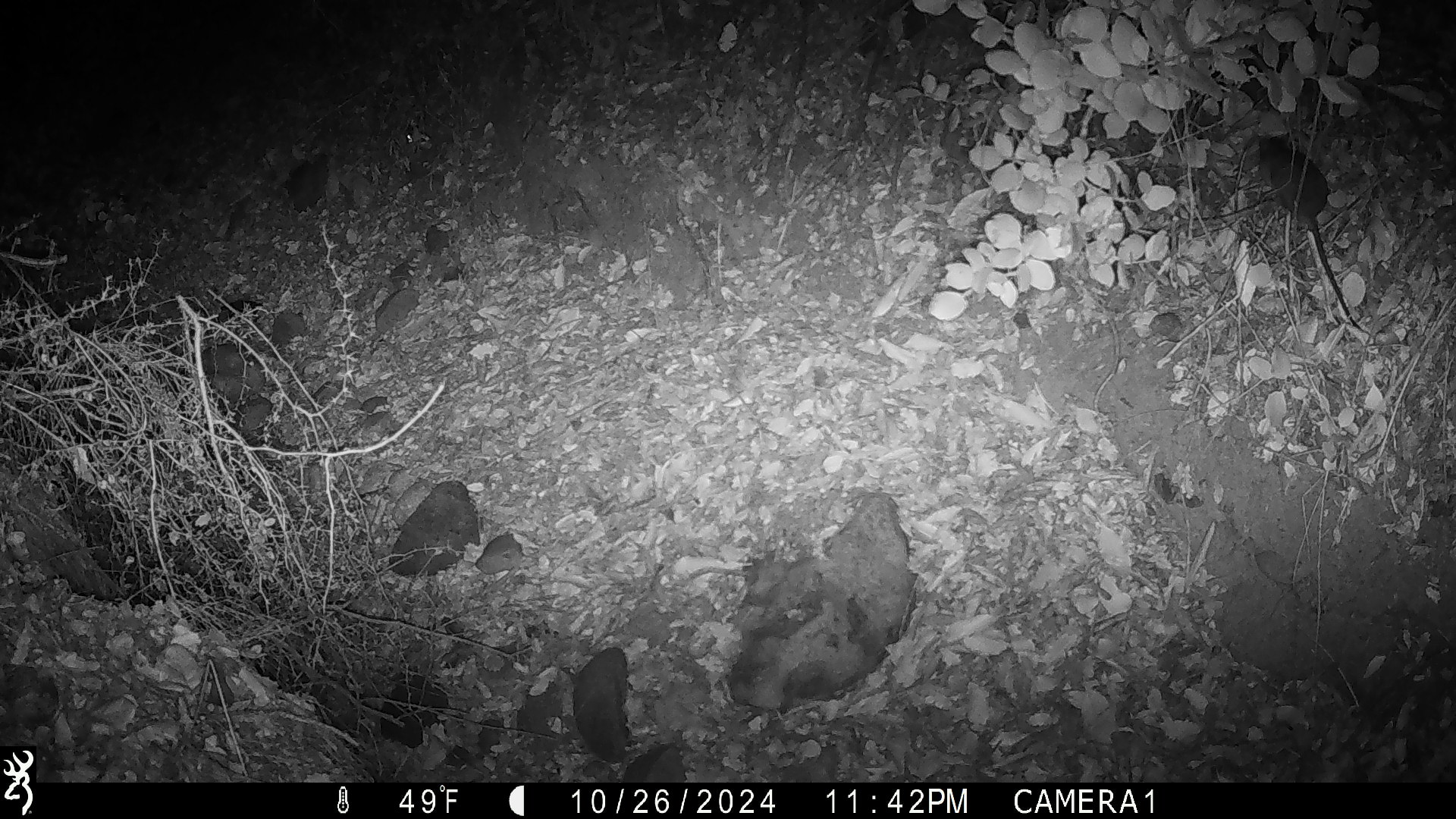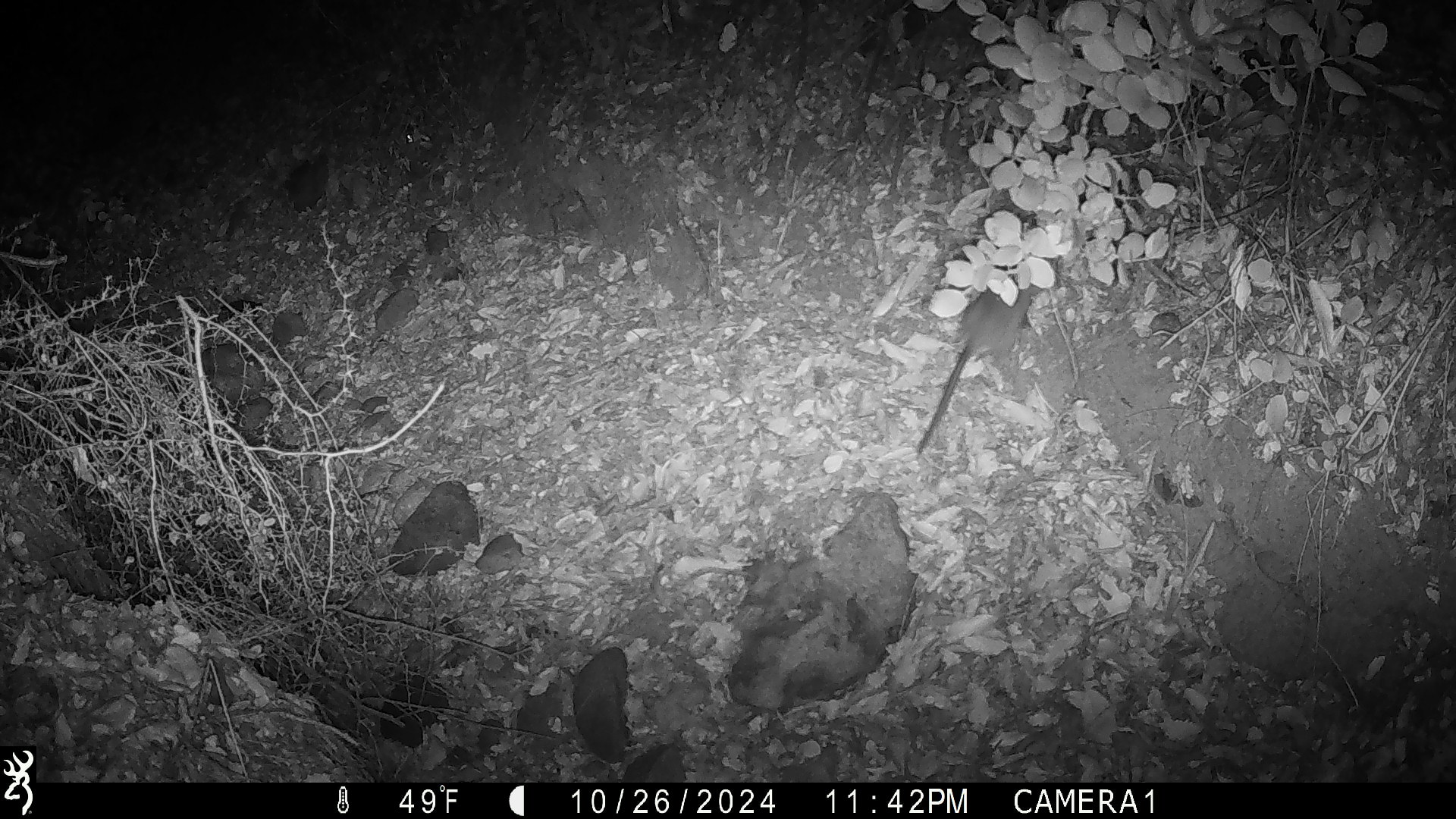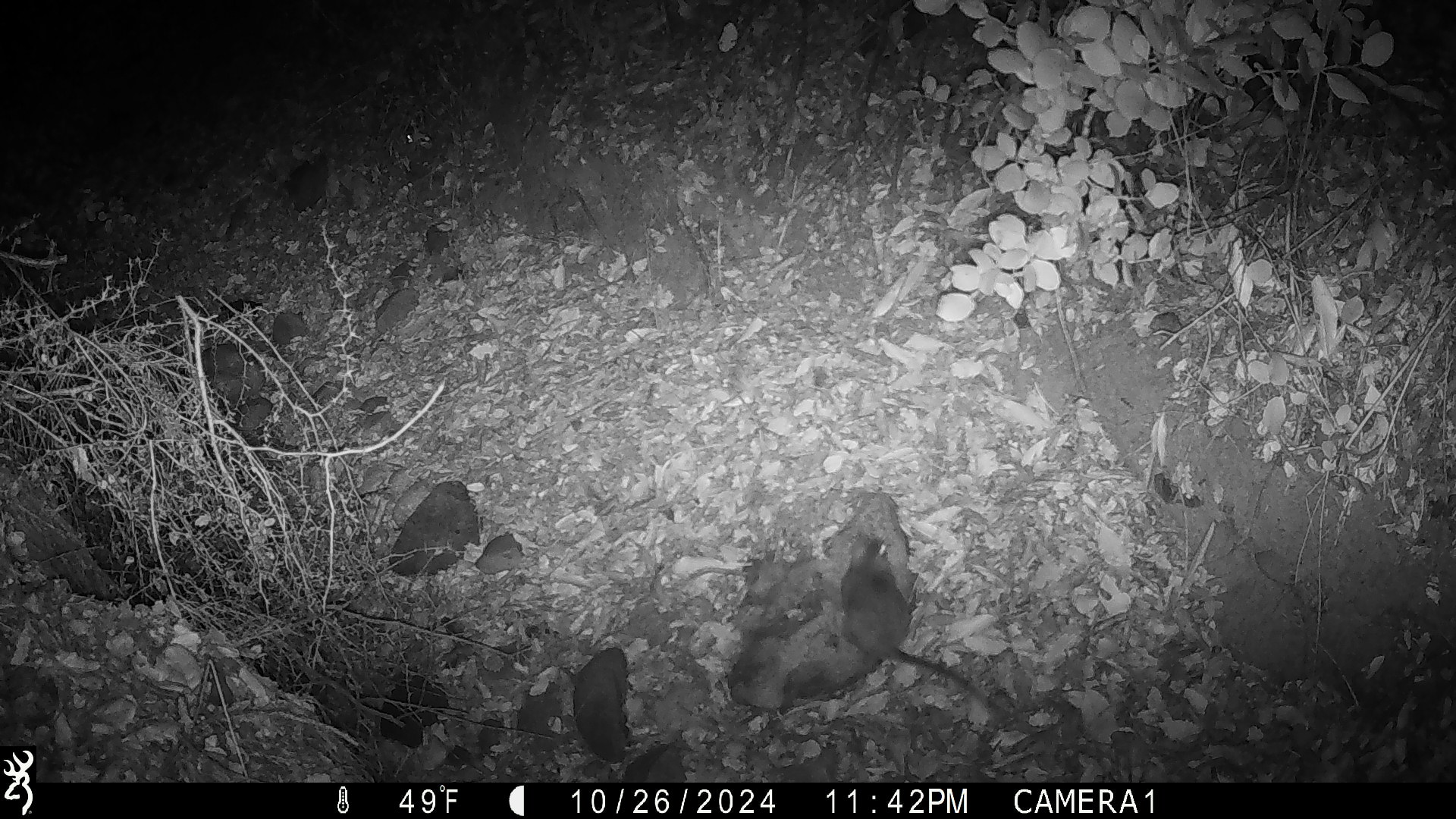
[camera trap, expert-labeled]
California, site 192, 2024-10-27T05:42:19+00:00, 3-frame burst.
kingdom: Animalia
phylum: Chordata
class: Mammalia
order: Rodentia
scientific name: Rodentia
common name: mouse or rat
Mouse or rat (Rodentia).